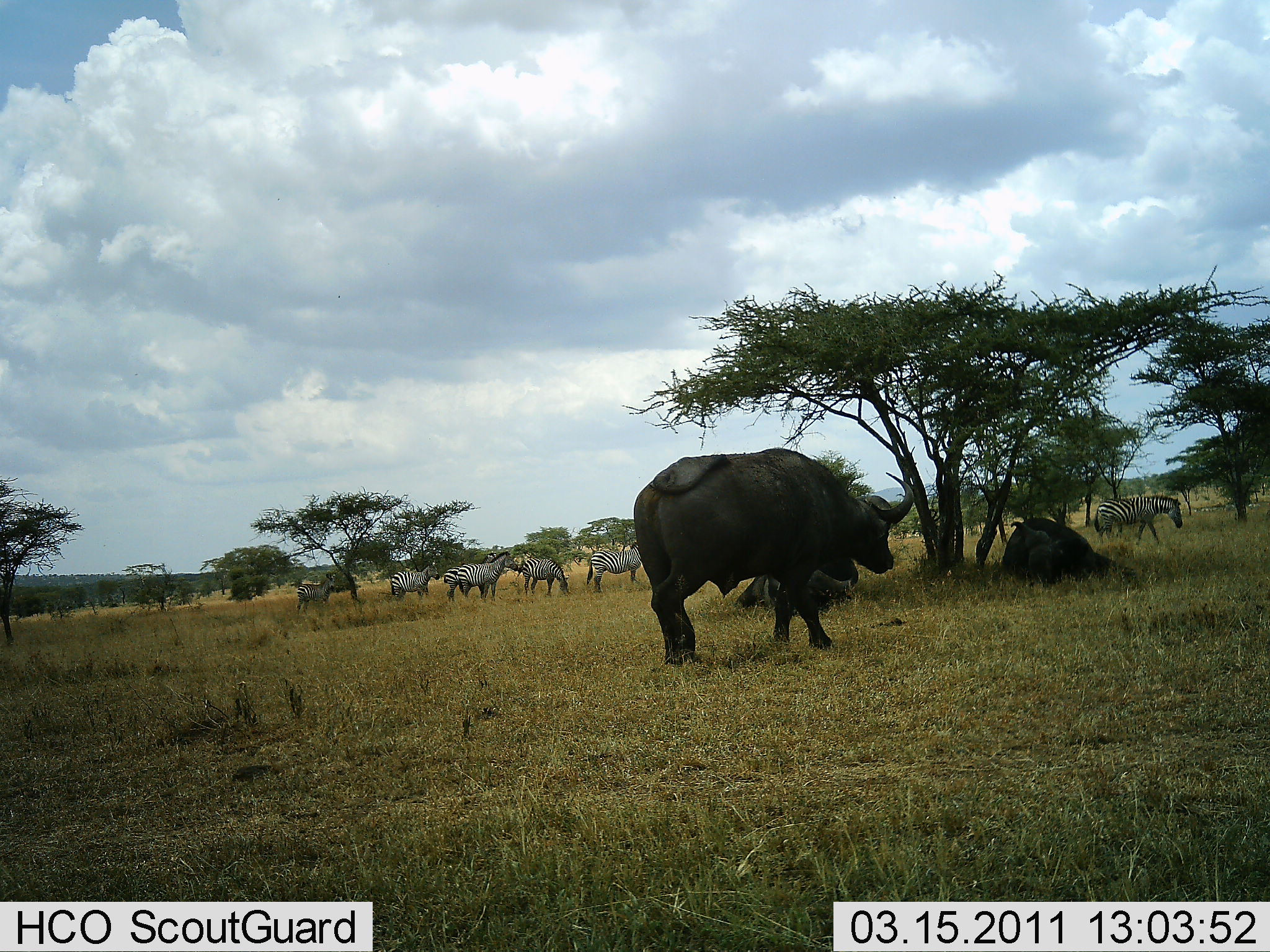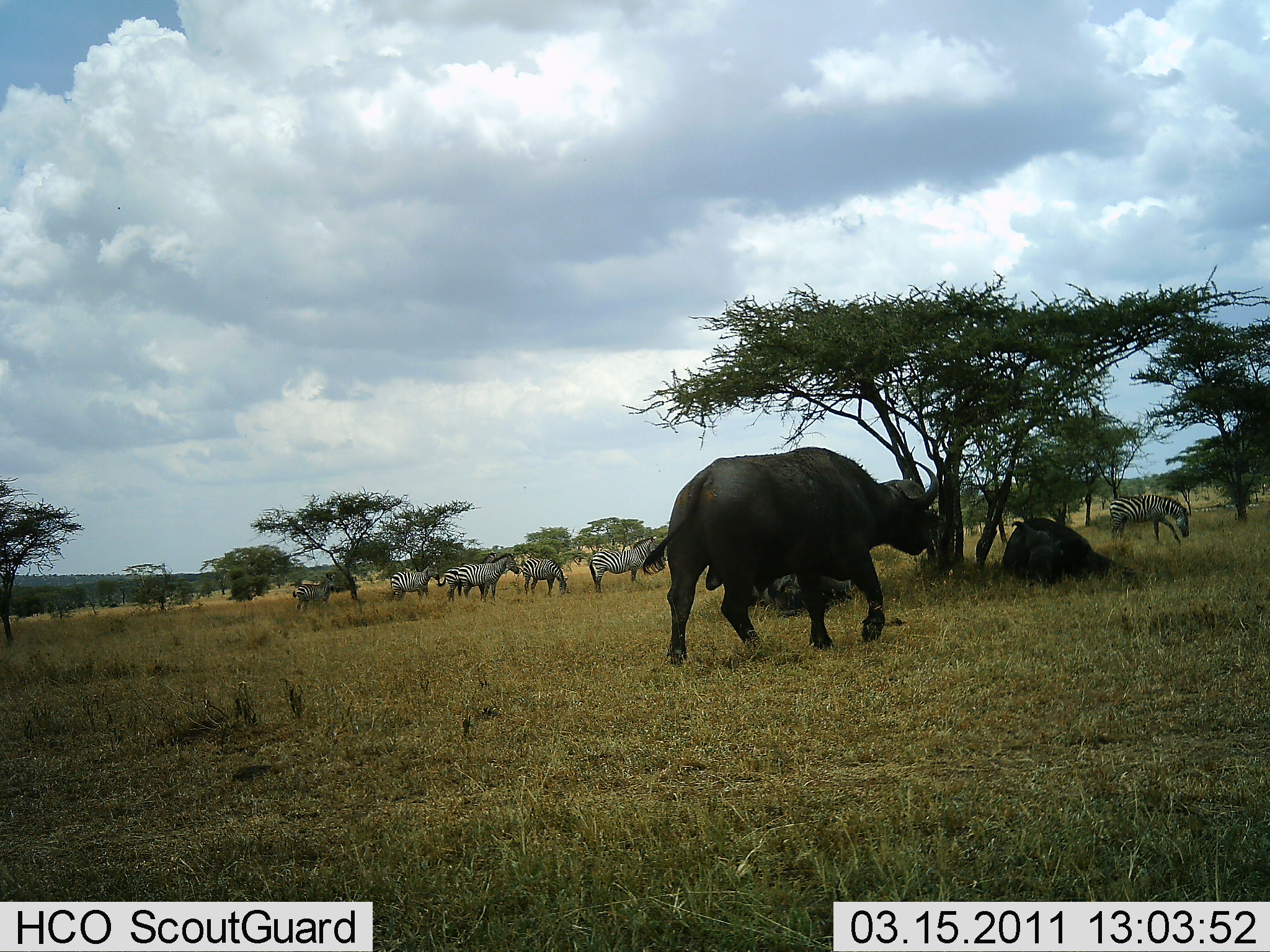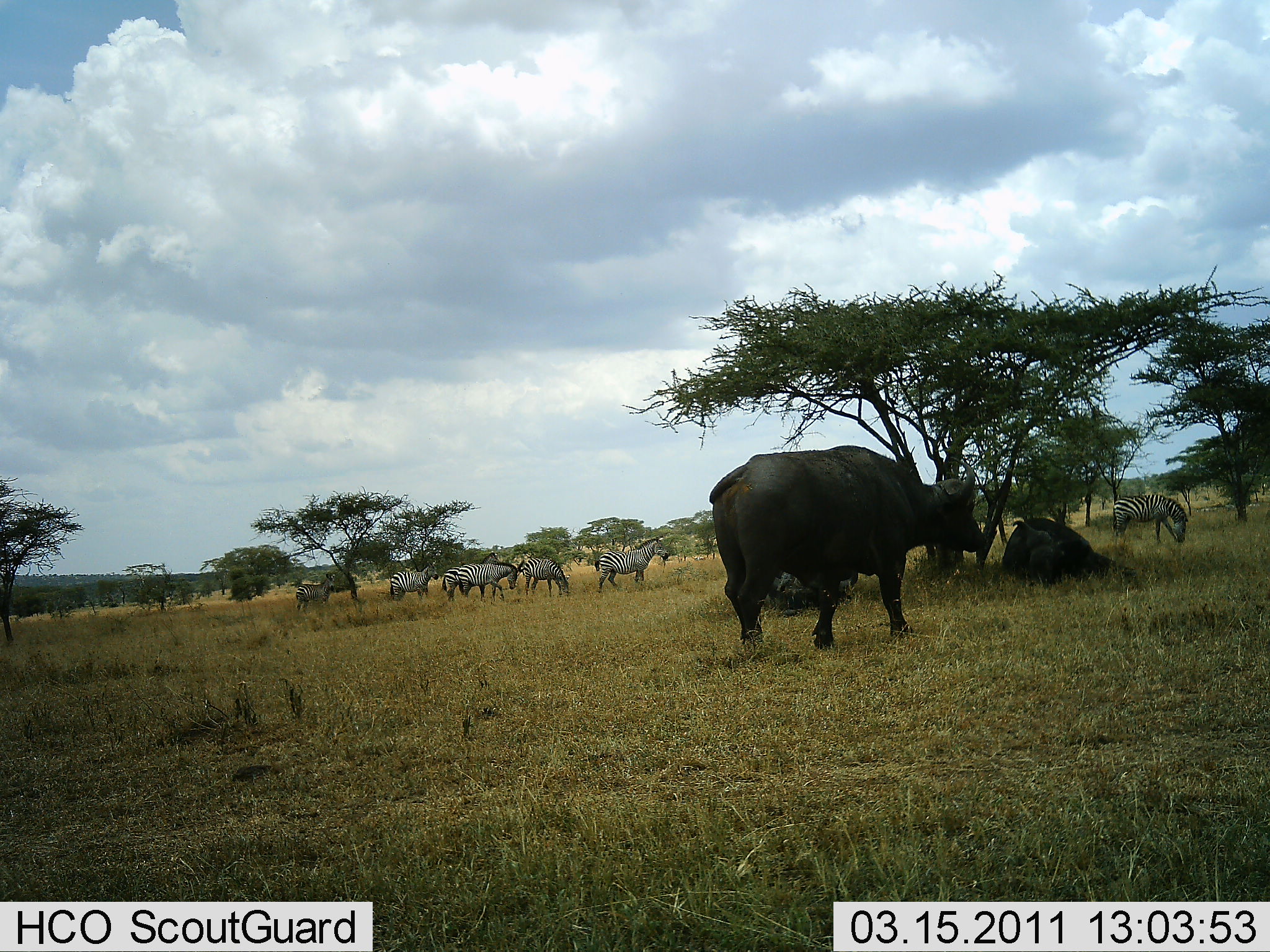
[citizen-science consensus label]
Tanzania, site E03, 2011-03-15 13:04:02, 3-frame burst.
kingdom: Animalia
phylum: Chordata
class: Mammalia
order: Artiodactyla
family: Bovidae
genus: Syncerus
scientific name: Syncerus caffer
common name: cape buffalo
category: buffalo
Buffalo (cape buffalo) (Syncerus caffer), count 2. Behavior (volunteer vote fractions): standing 33%, resting 92%, moving 75%, interacting 0%. Young present (vote fraction): 0%. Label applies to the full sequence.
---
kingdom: Animalia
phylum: Chordata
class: Mammalia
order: Perissodactyla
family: Equidae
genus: Equus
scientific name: Equus quagga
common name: plains zebra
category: zebra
Zebra (plains zebra) (Equus quagga), count 7. Behavior (volunteer vote fractions): standing 85%, resting 8%, moving 8%, interacting 0%. Young present (vote fraction): 0%. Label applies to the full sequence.